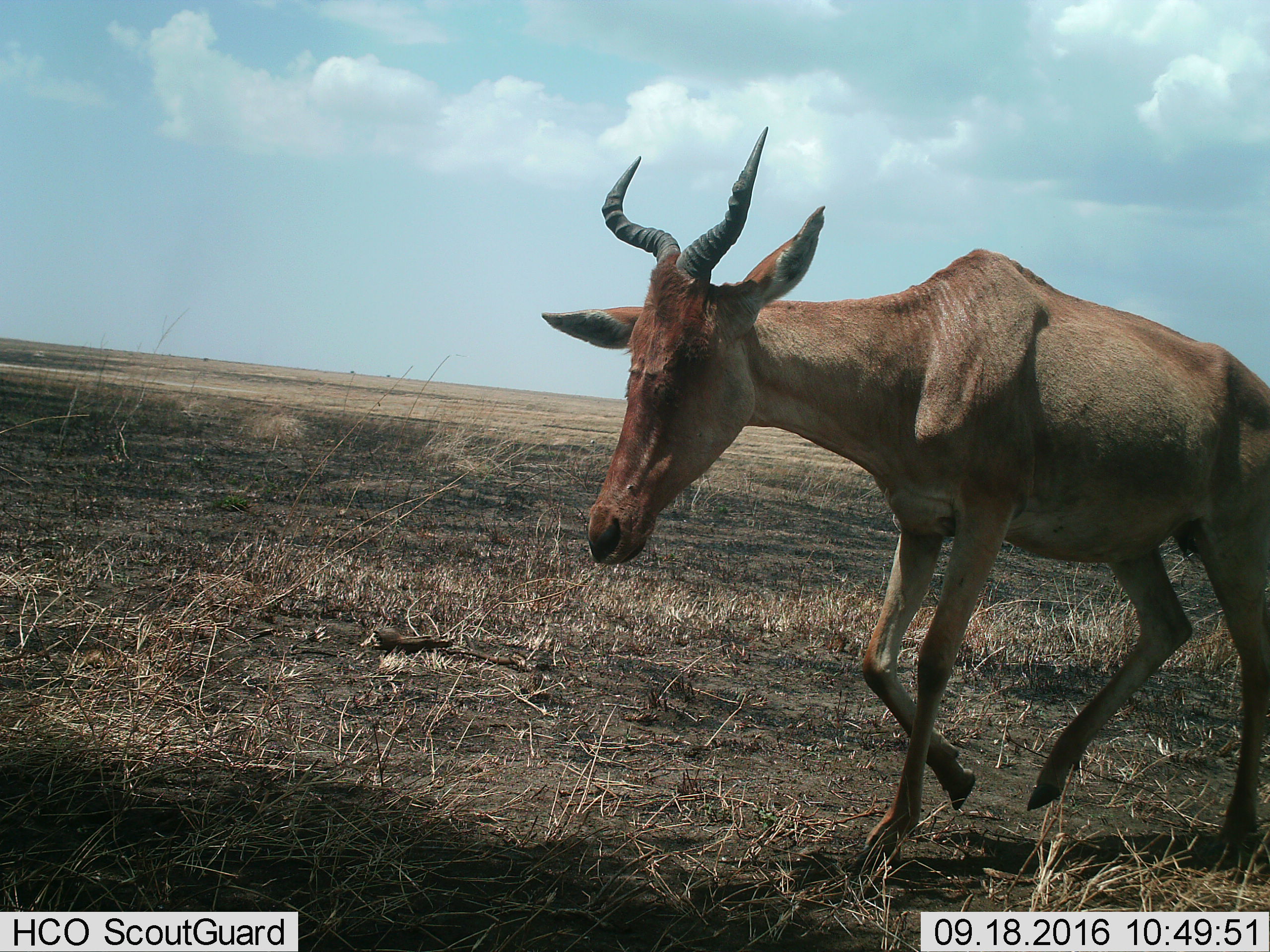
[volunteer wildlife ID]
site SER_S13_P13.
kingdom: Animalia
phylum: Chordata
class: Mammalia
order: Artiodactyla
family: Bovidae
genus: Alcelaphus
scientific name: Alcelaphus buselaphus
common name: hartebeest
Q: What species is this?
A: Hartebeest (Alcelaphus buselaphus).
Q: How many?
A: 1.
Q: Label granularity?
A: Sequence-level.